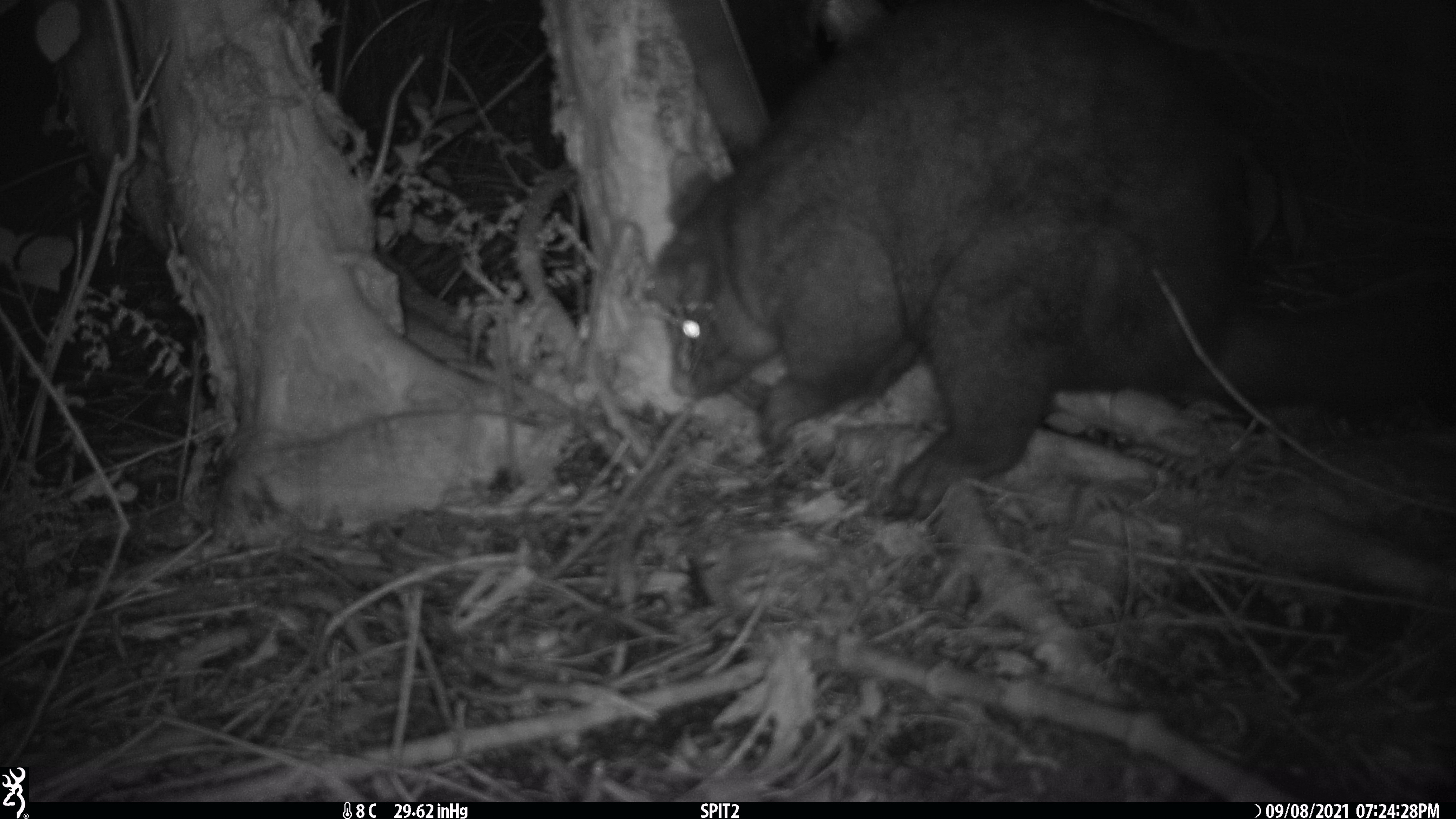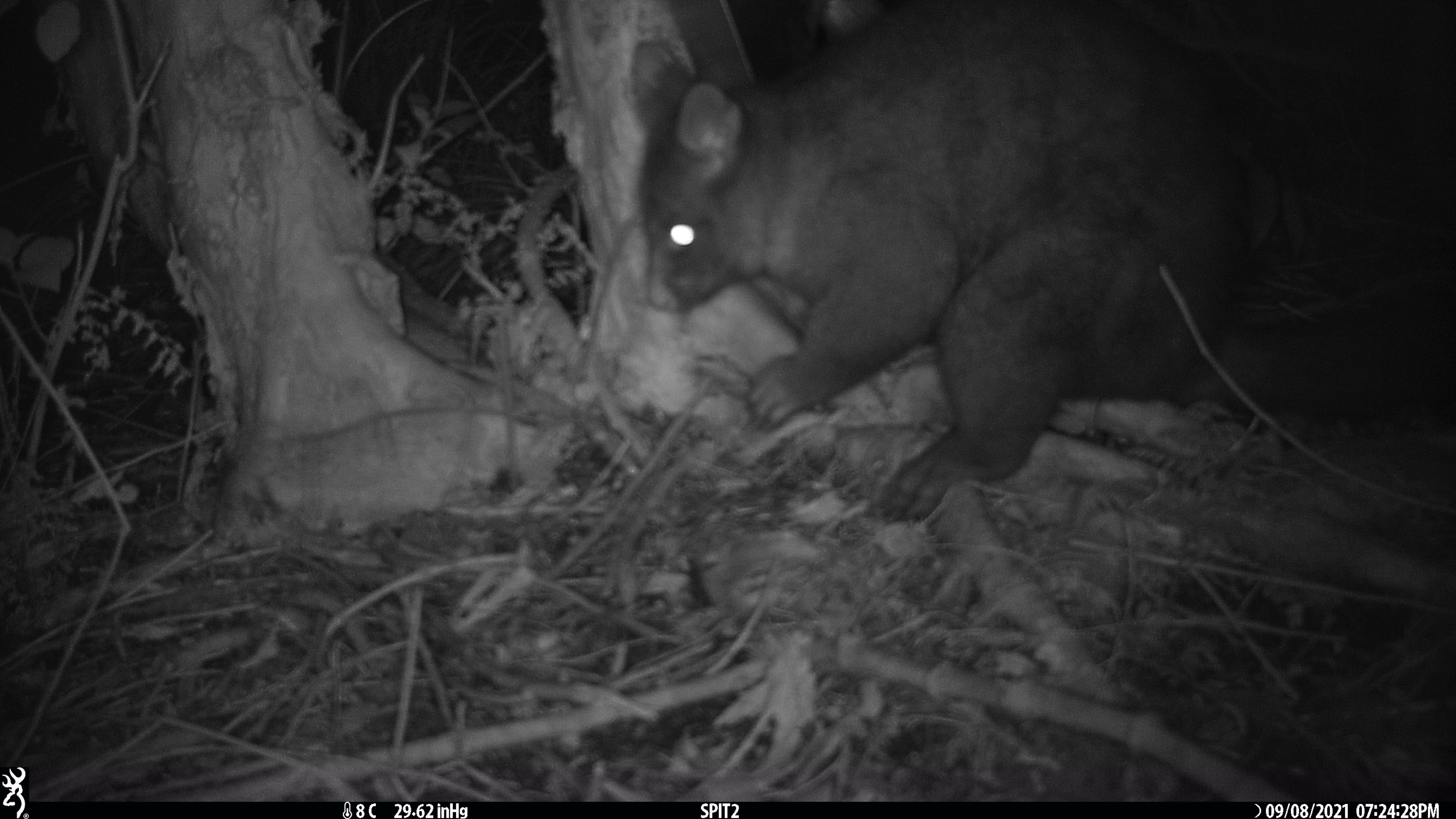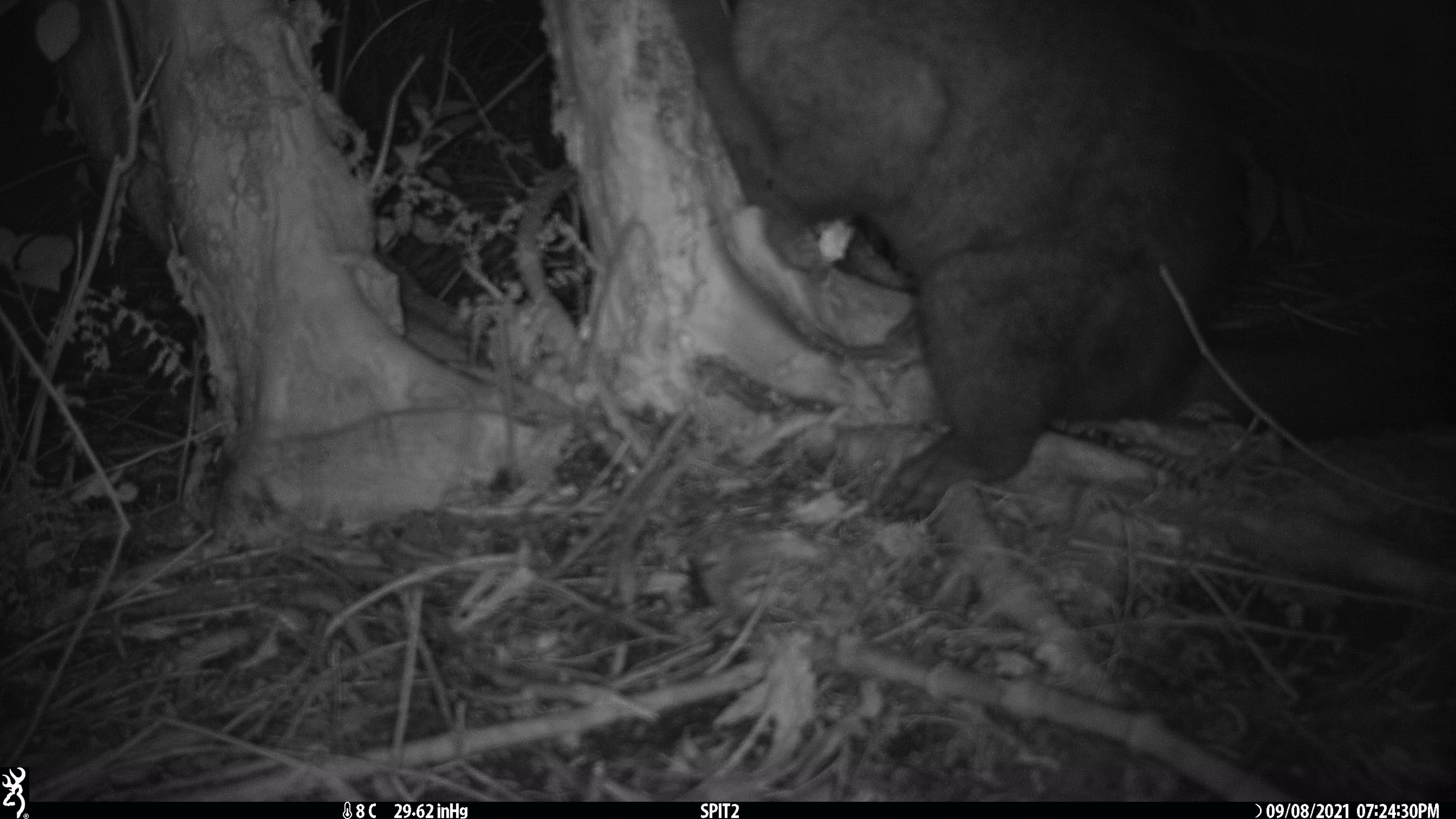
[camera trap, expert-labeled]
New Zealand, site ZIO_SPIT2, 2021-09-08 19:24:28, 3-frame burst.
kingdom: Animalia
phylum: Chordata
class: Mammalia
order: Diprotodontia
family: Phalangeridae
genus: Trichosurus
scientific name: Trichosurus vulpecula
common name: common brushtail possum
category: possum